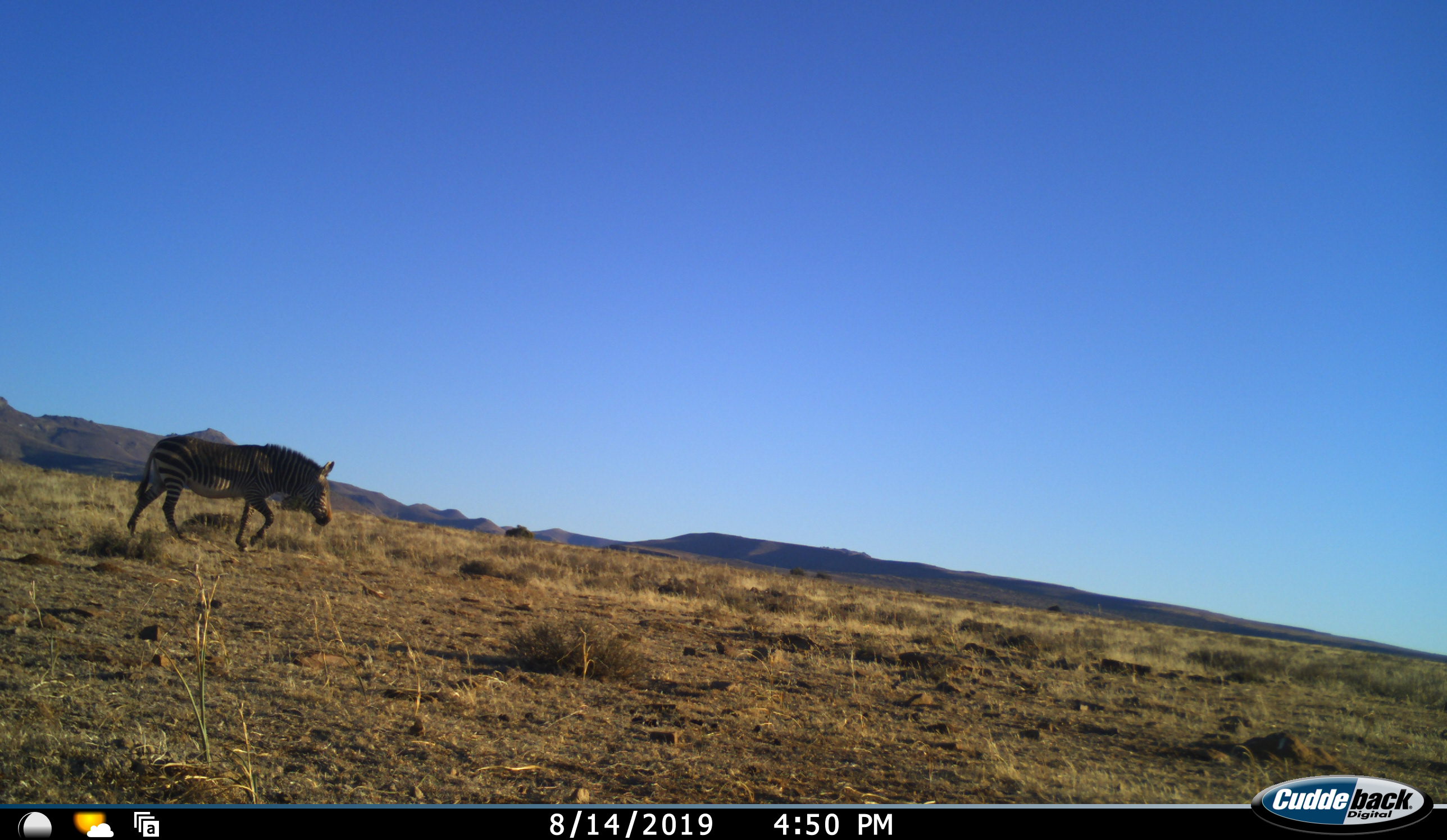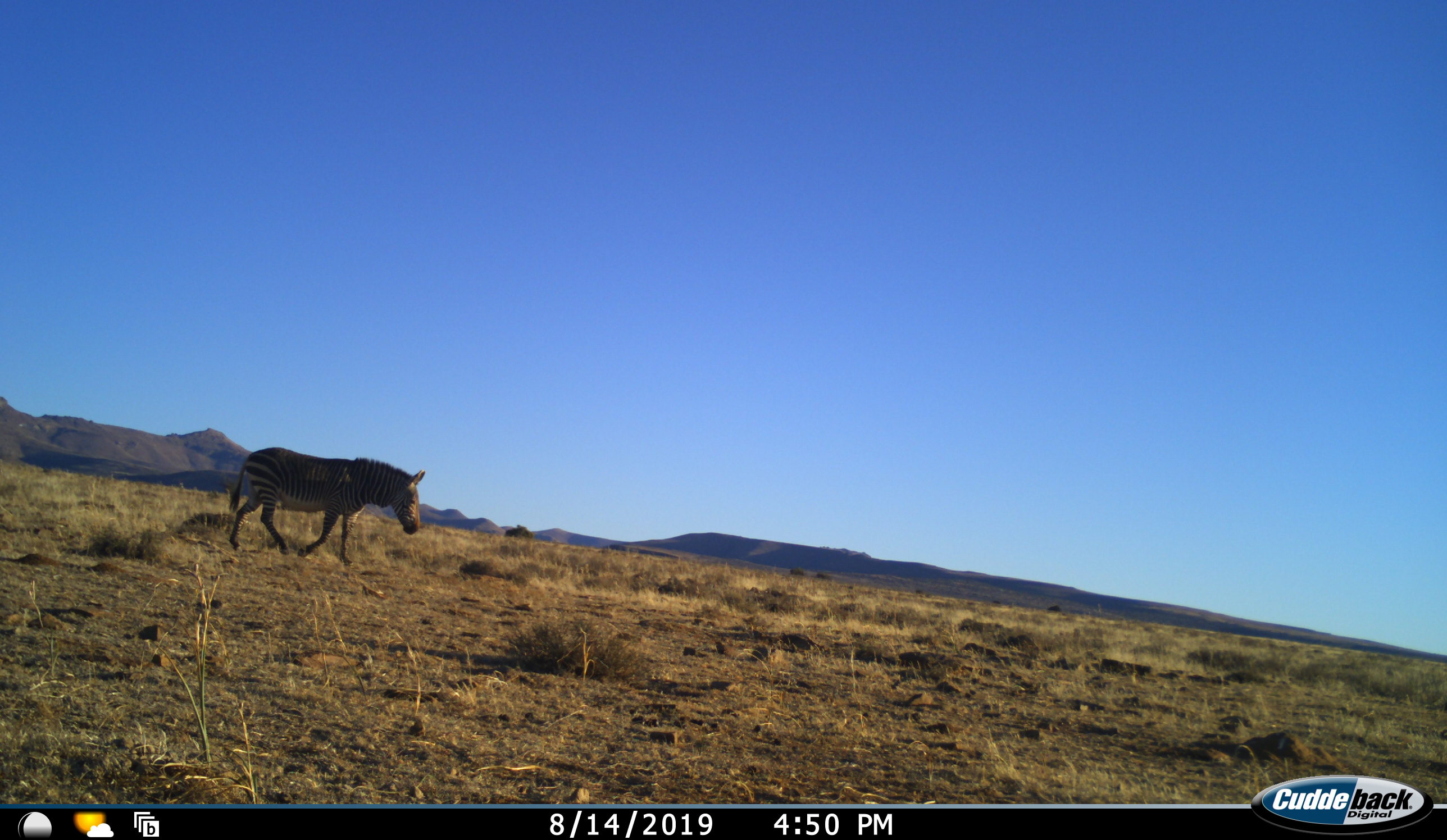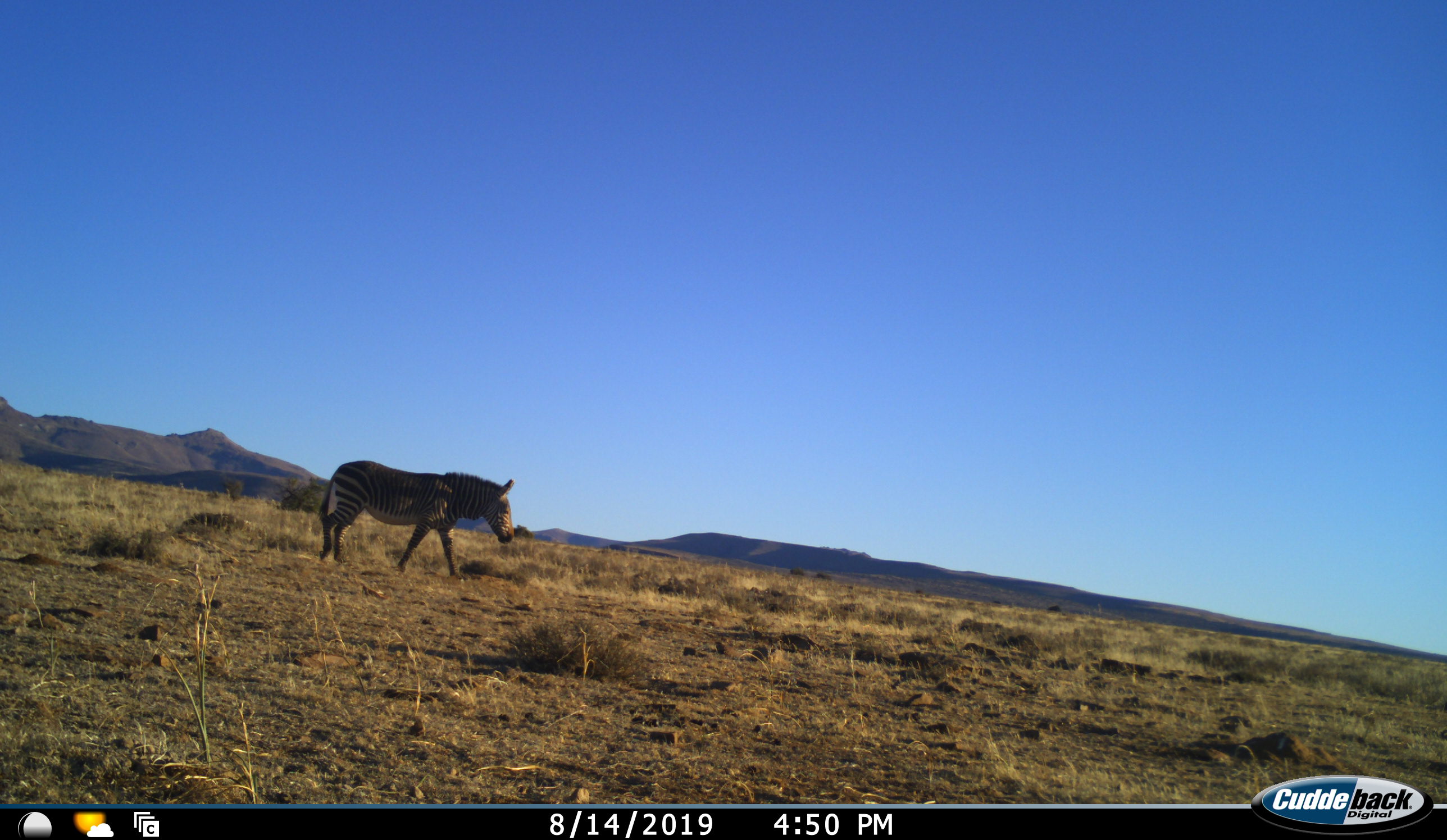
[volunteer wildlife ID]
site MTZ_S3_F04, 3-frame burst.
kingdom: Animalia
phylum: Chordata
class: Mammalia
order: Perissodactyla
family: Equidae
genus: Equus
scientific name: Equus zebra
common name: mountain zebra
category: zebramountain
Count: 1.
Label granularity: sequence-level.